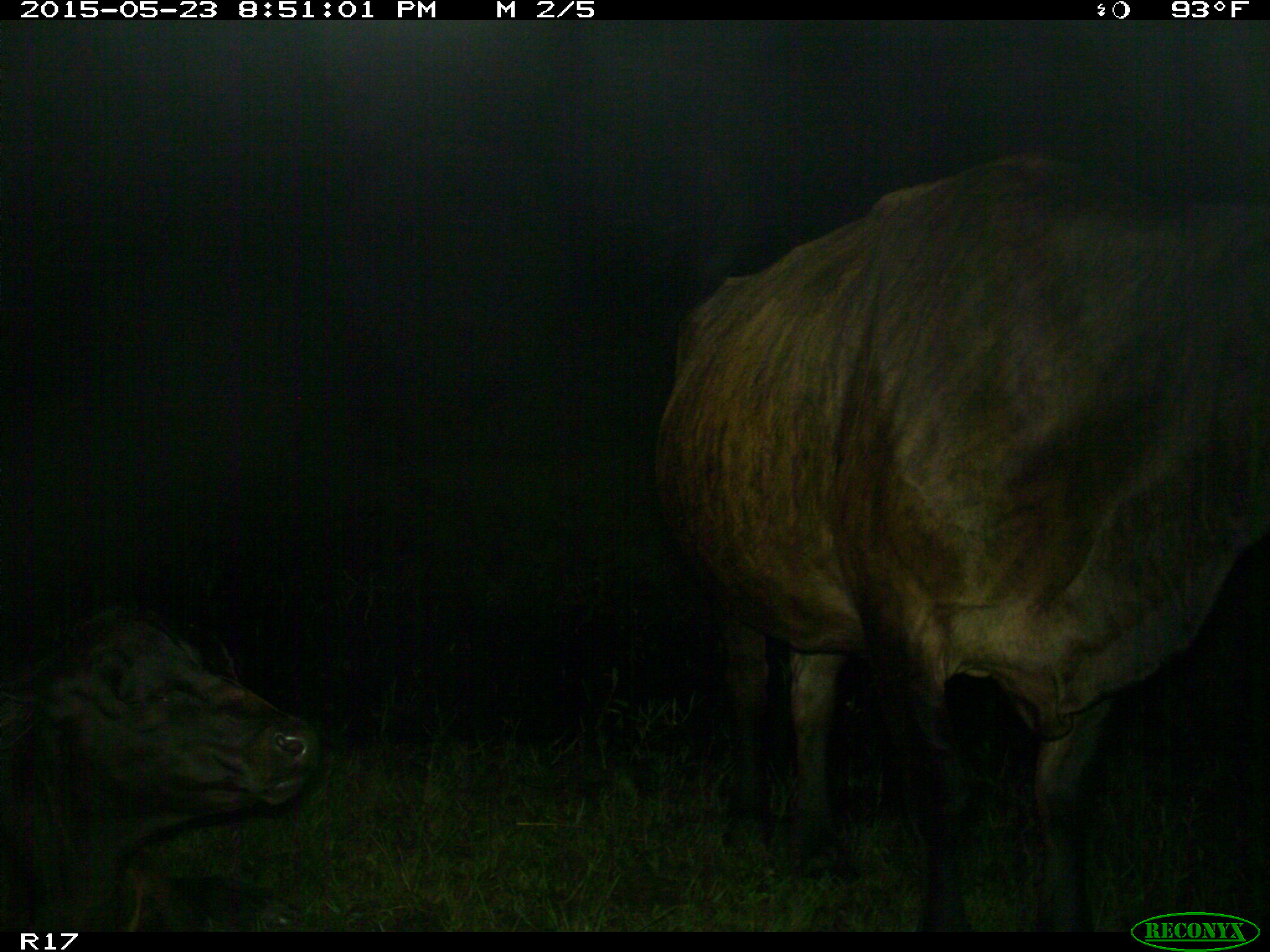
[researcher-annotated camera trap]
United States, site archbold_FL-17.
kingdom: Animalia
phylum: Chordata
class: Mammalia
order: Artiodactyla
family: Bovidae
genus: Bos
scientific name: Bos taurus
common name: domestic cow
Bos taurus (domestic cow).